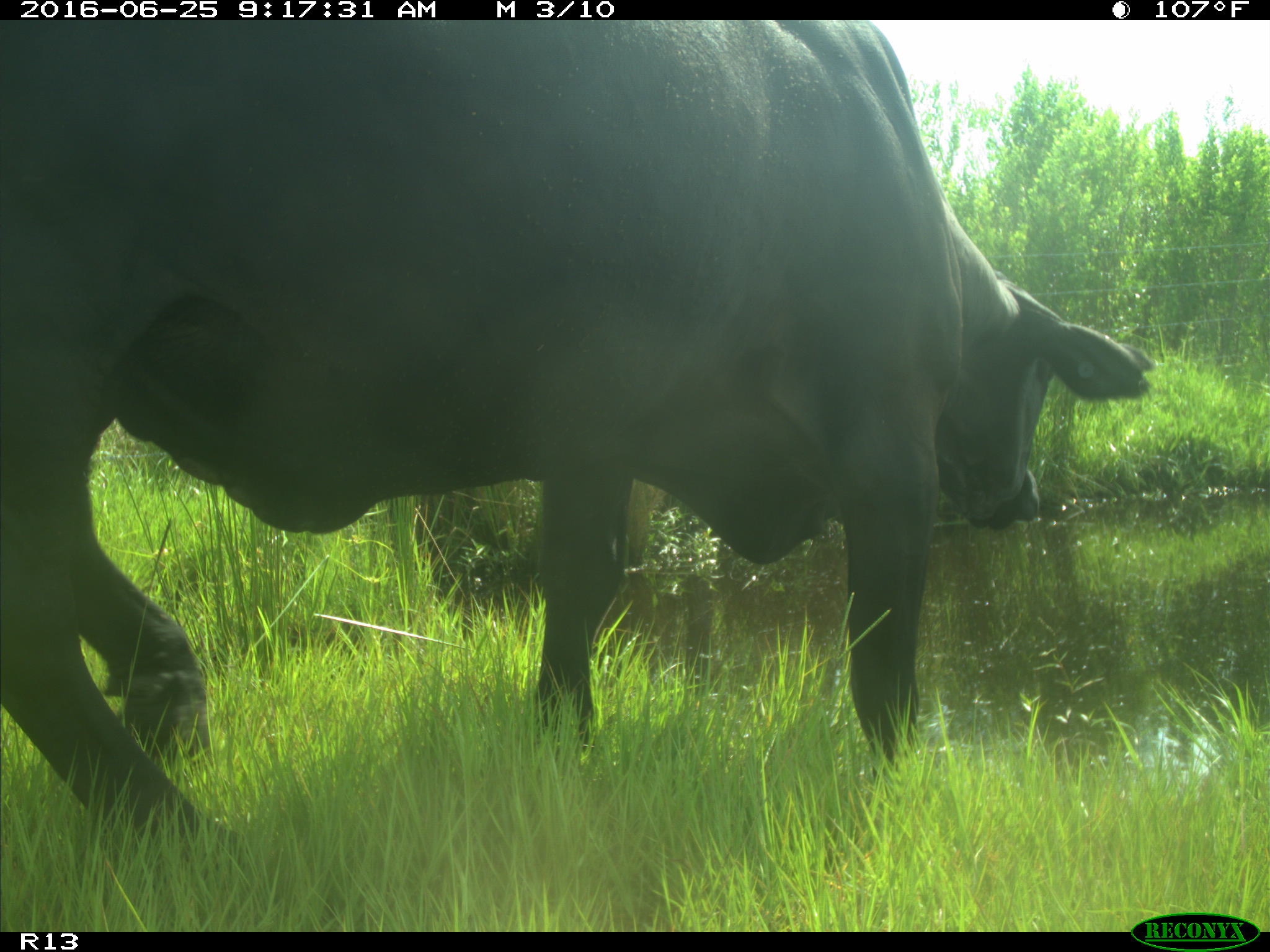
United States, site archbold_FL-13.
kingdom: Animalia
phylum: Chordata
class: Mammalia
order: Artiodactyla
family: Bovidae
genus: Bos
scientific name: Bos taurus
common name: domestic cow